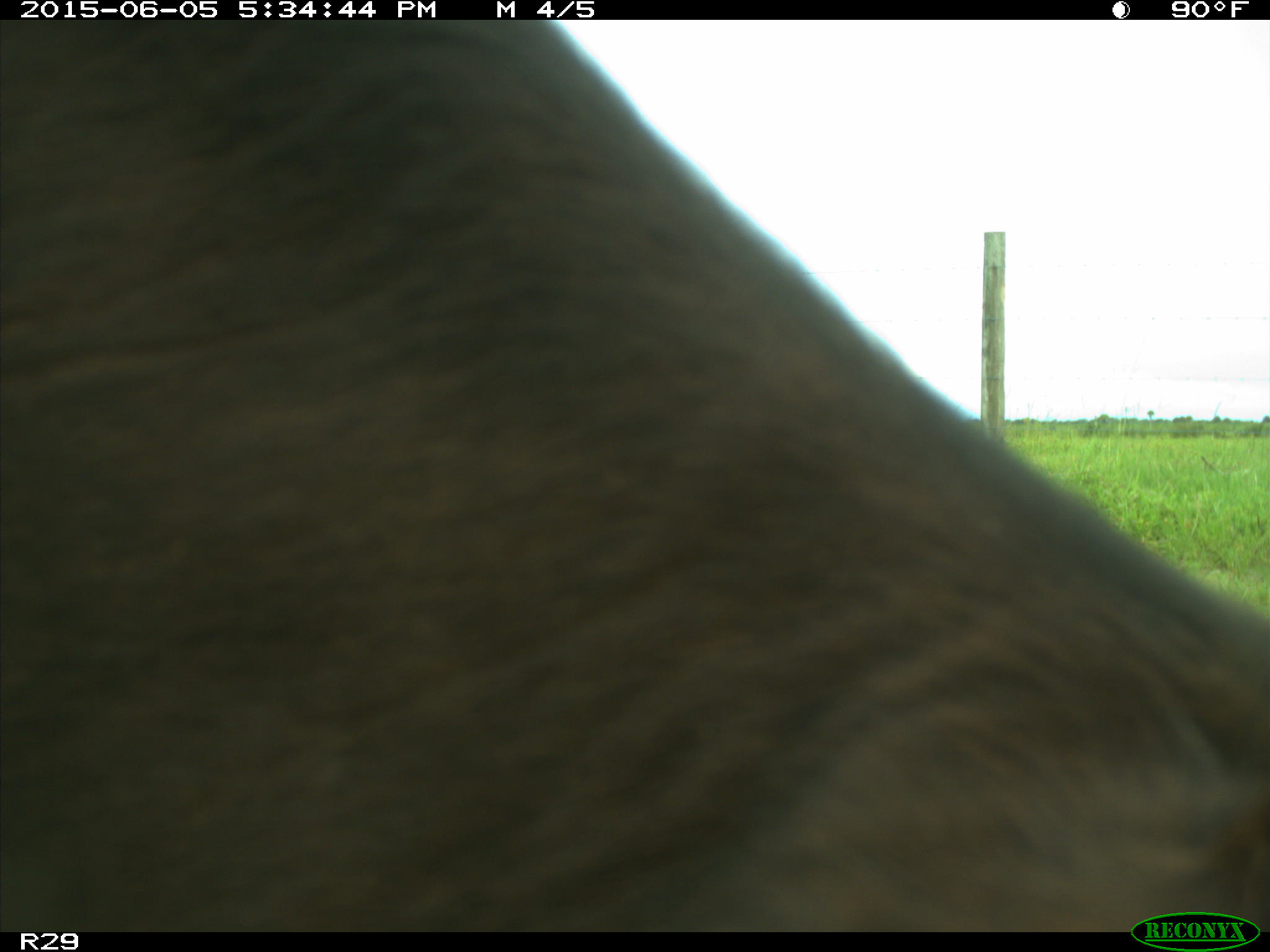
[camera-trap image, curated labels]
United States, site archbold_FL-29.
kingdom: Animalia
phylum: Chordata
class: Mammalia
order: Artiodactyla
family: Bovidae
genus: Bos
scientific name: Bos taurus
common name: domestic cow